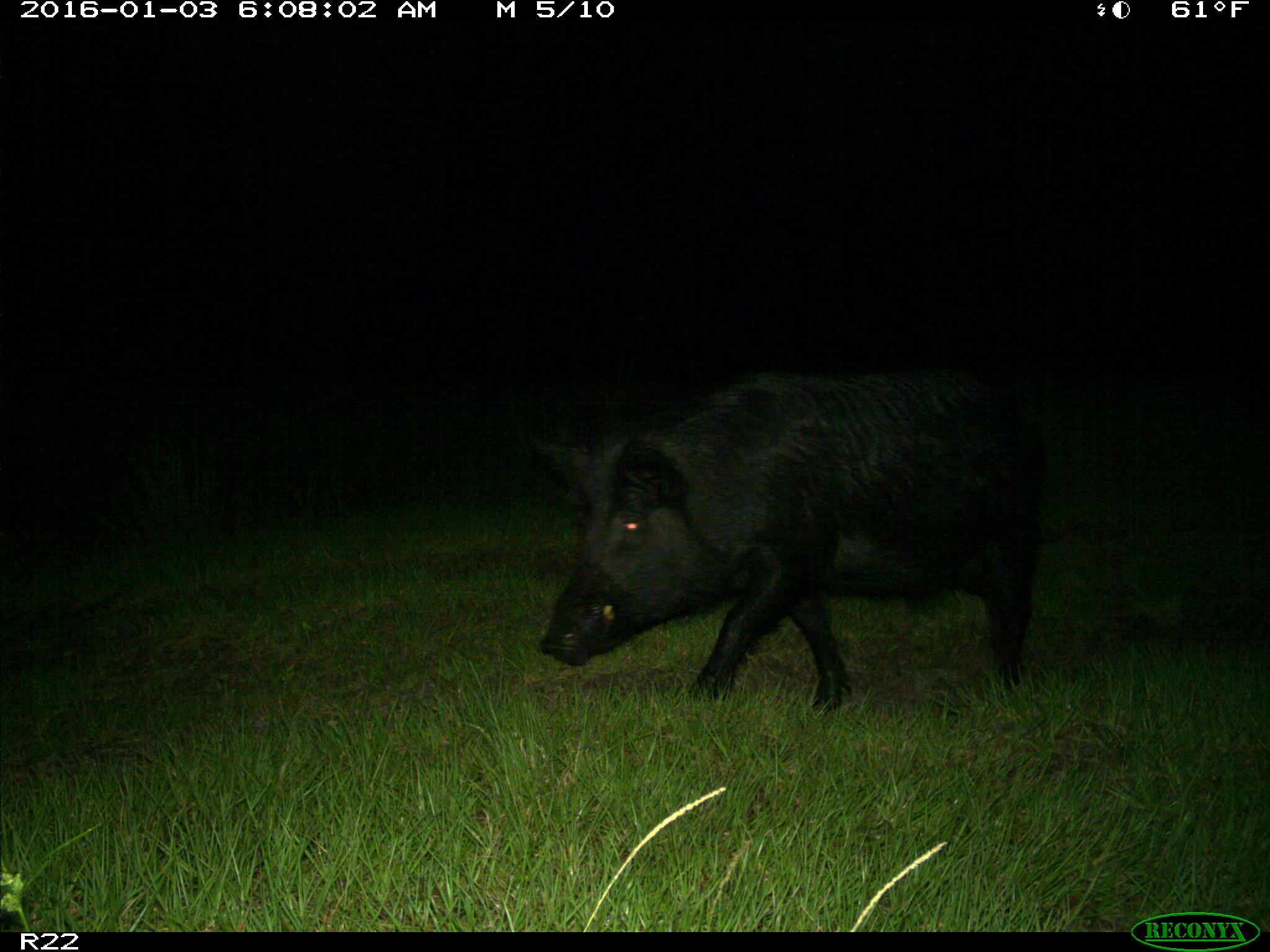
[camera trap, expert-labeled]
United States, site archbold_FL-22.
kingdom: Animalia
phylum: Chordata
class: Mammalia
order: Artiodactyla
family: Suidae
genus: Sus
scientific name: Sus scrofa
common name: wild boar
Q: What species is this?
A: Sus scrofa (wild boar).